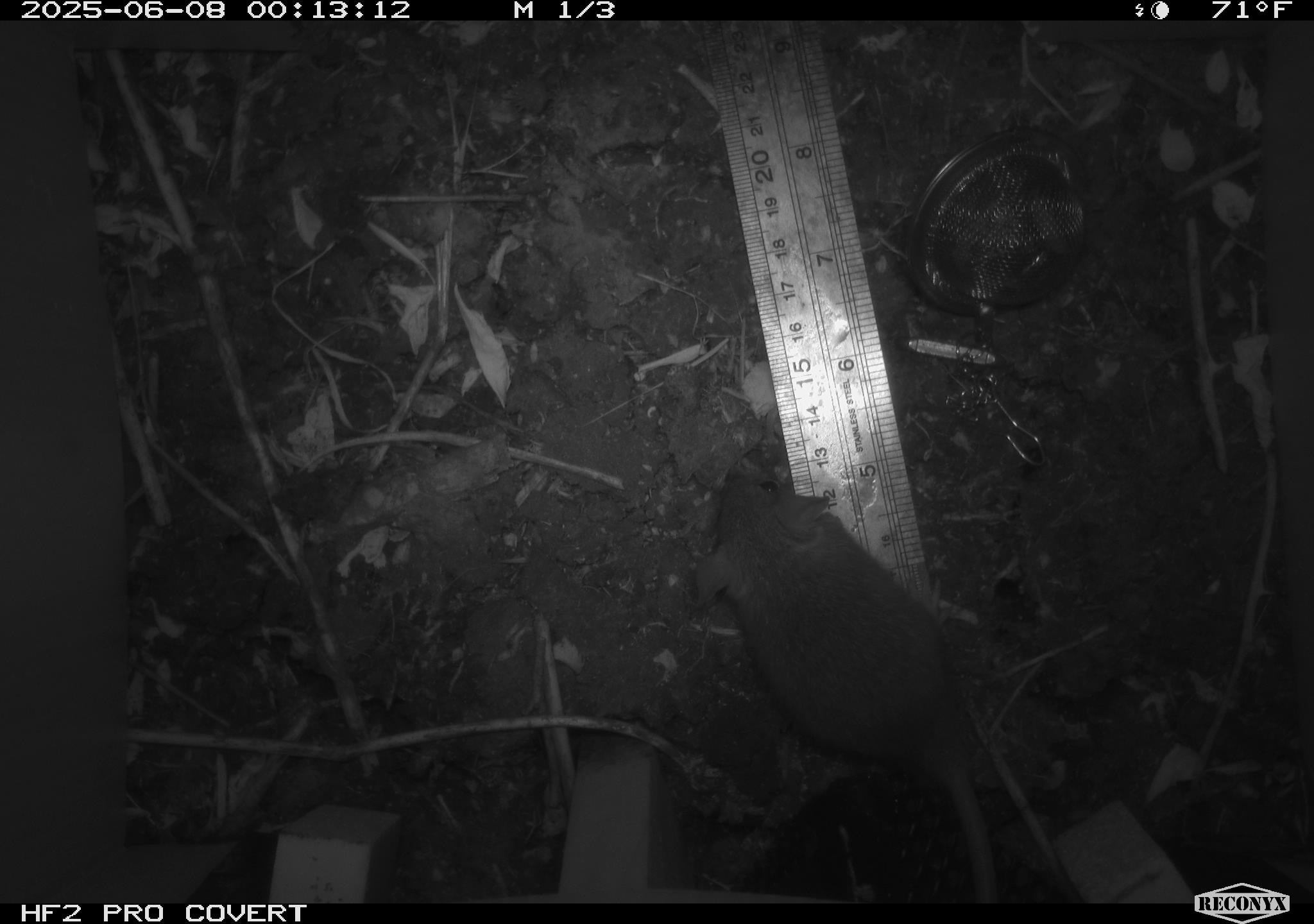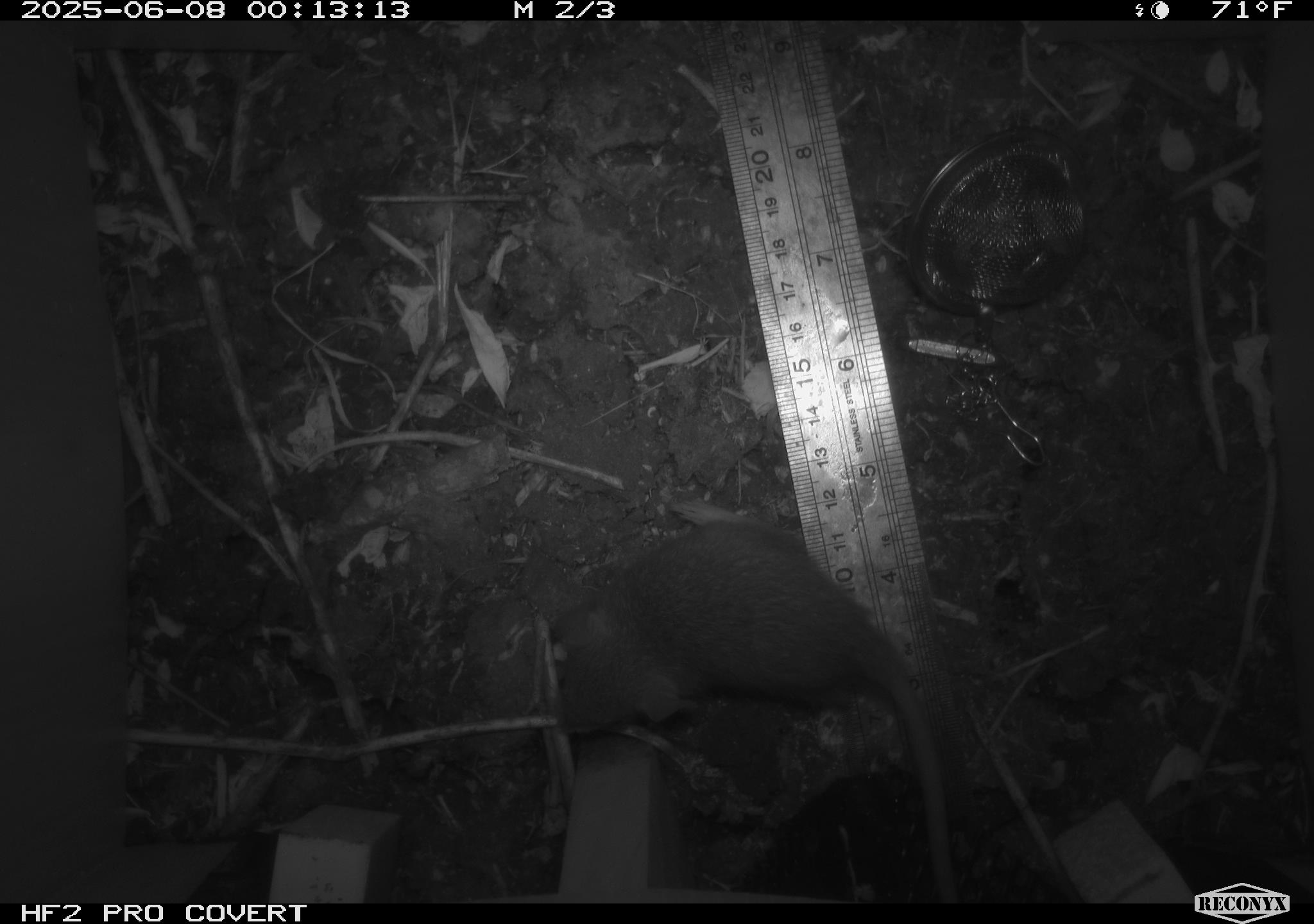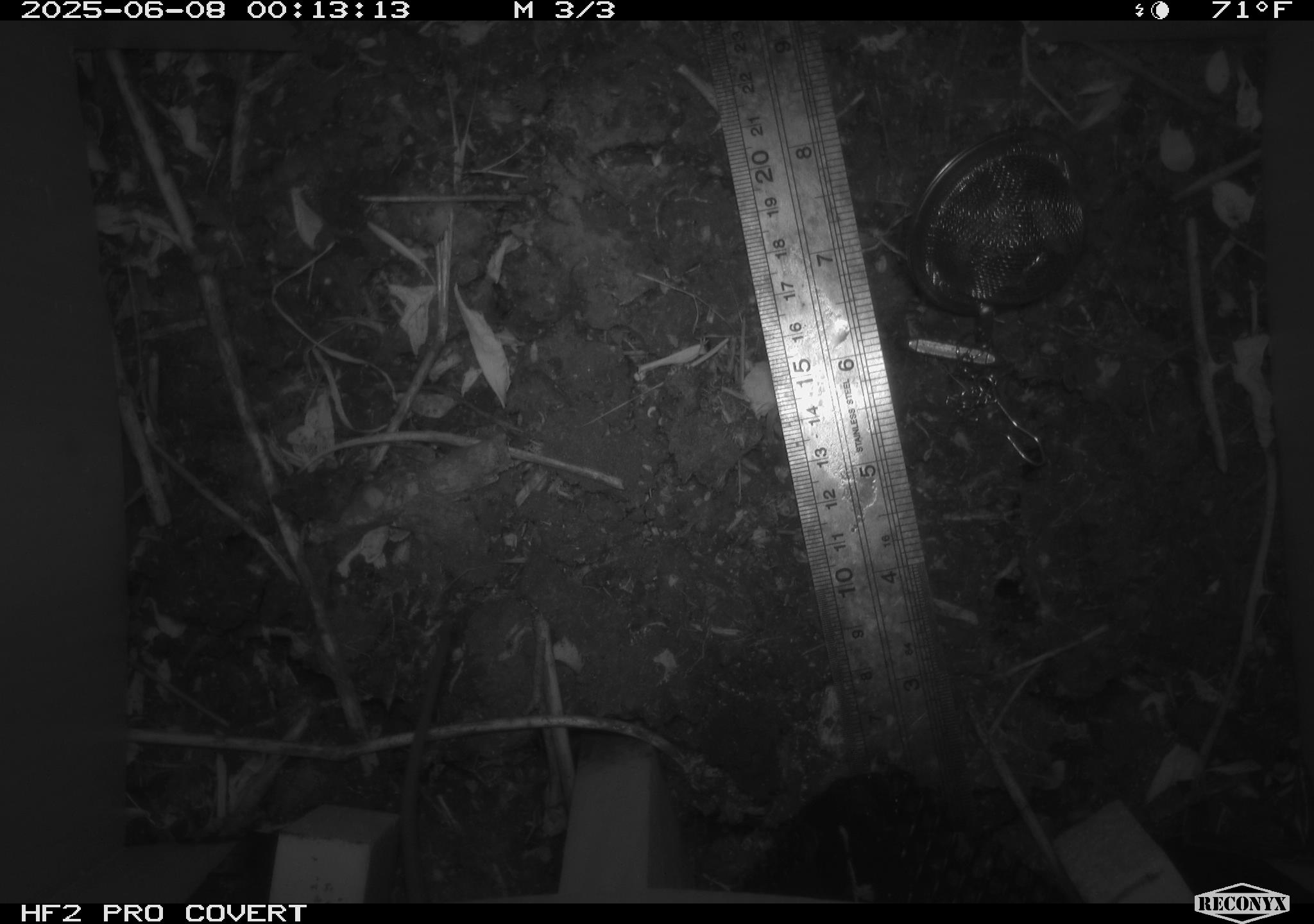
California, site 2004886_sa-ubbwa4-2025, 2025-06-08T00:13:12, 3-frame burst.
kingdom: Animalia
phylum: Chordata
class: Mammalia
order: Rodentia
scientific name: Rodentia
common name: rodent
Rodent (Rodentia).